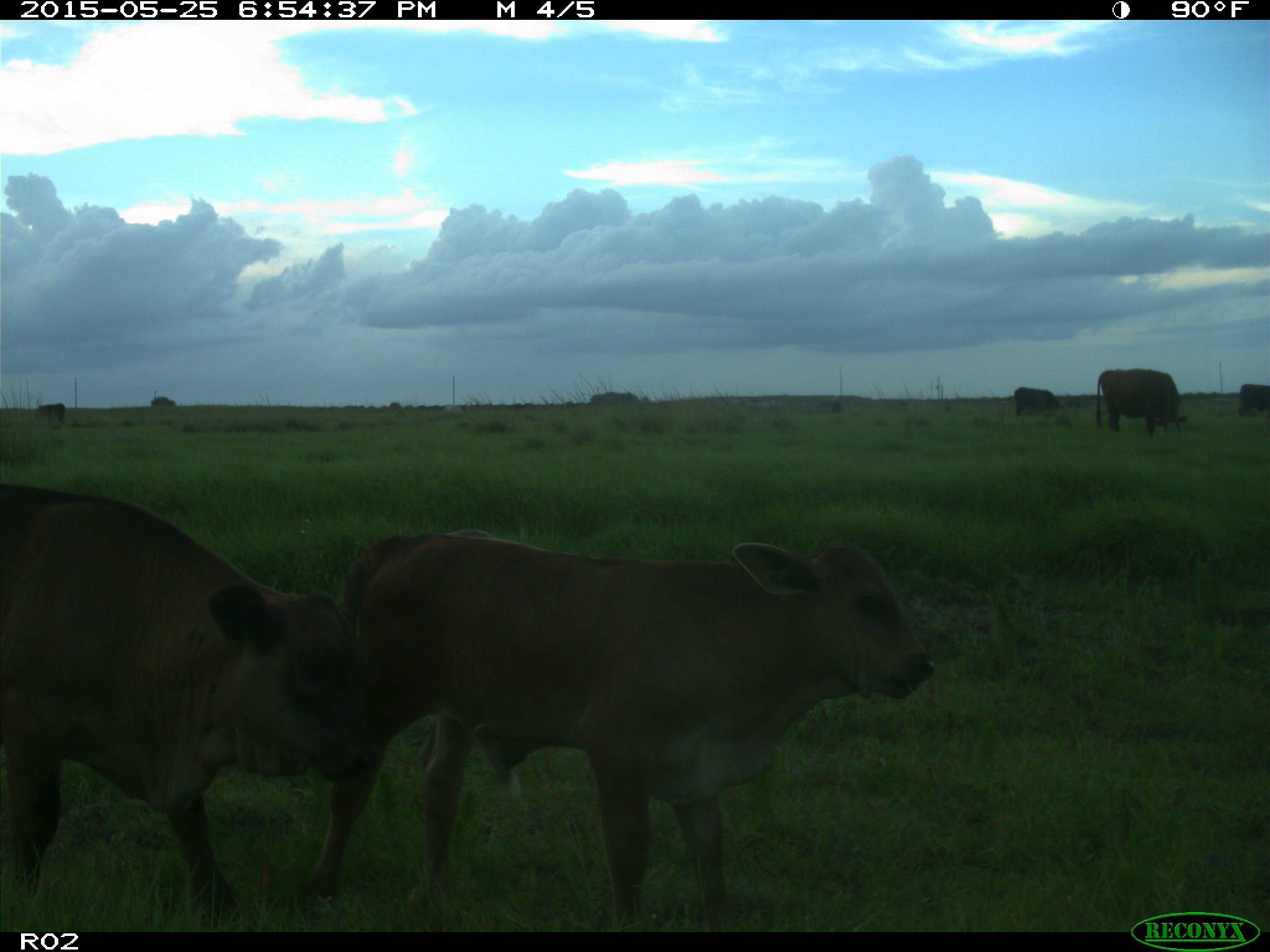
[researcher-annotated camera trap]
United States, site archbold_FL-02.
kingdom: Animalia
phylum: Chordata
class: Mammalia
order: Artiodactyla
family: Bovidae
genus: Bos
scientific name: Bos taurus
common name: domestic cow